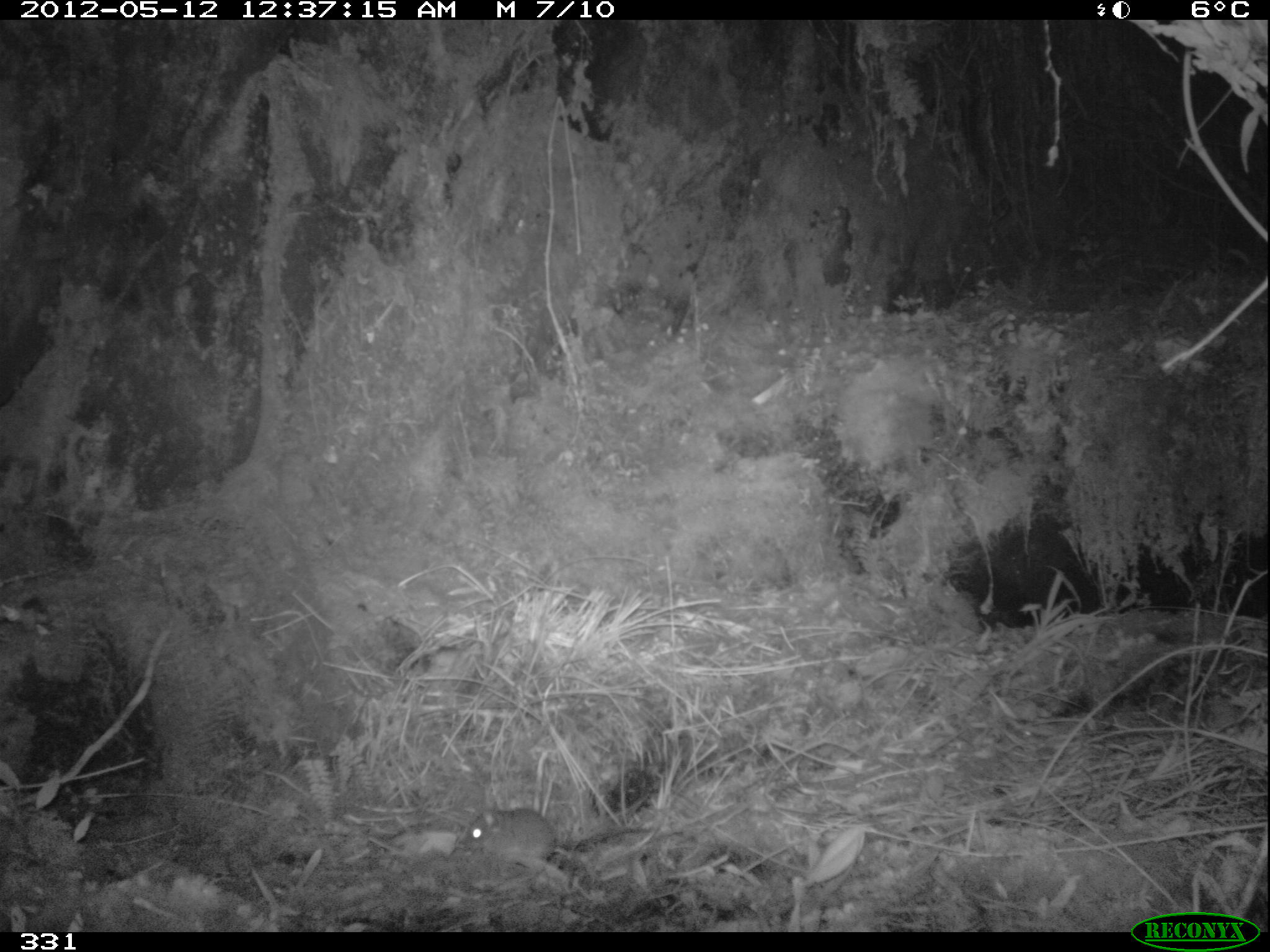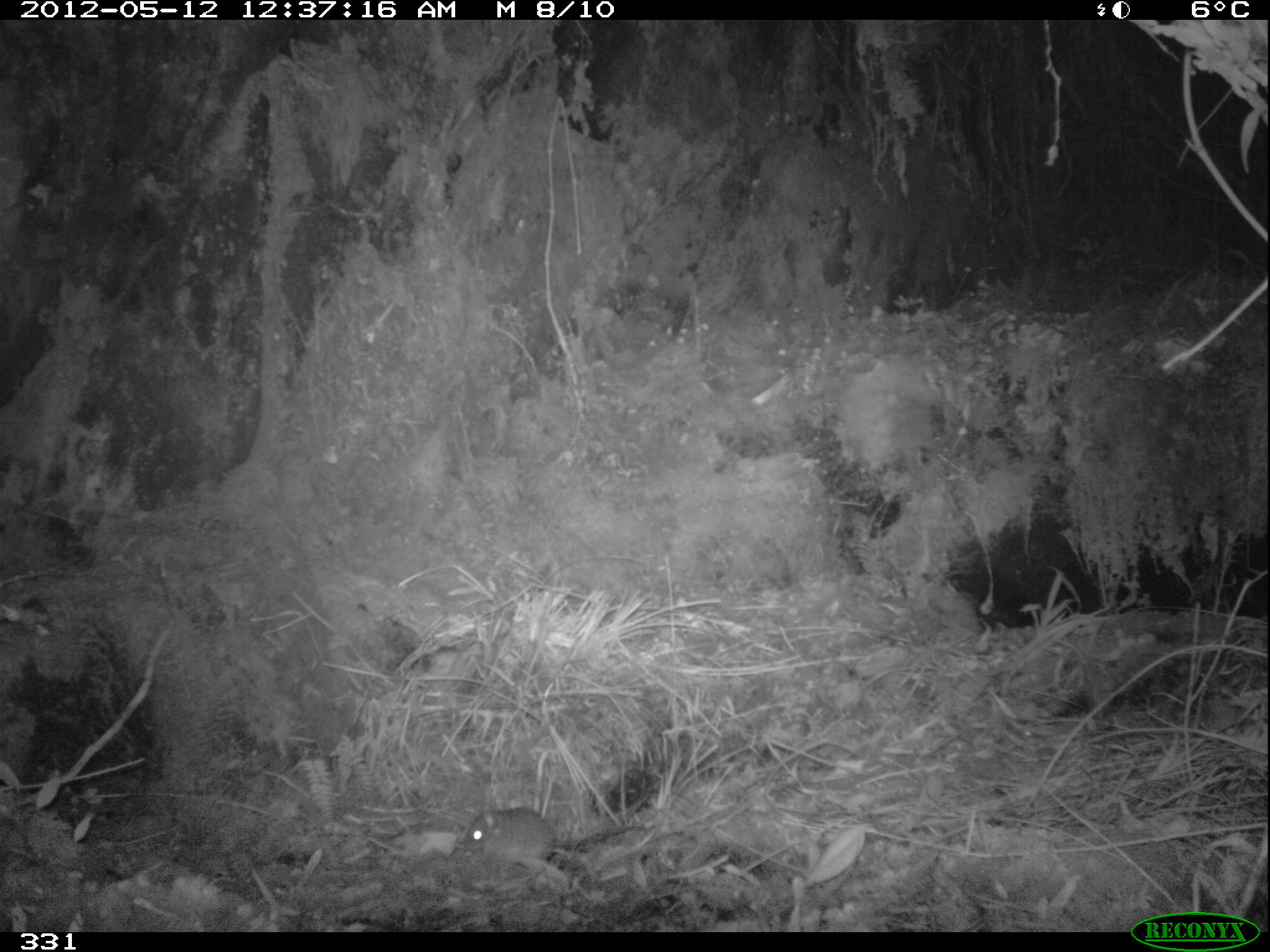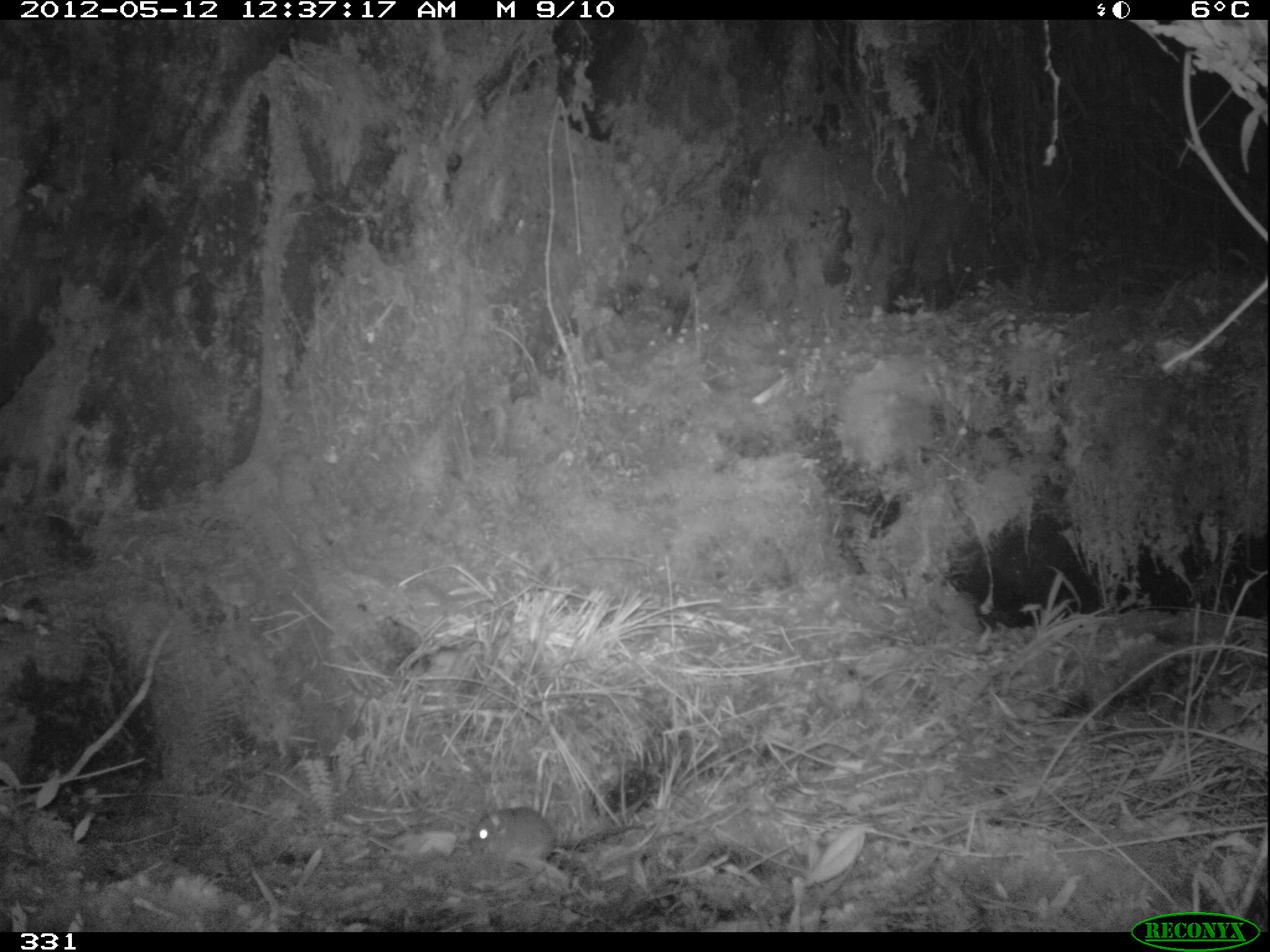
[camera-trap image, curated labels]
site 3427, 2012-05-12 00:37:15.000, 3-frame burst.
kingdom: Animalia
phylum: Chordata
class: Mammalia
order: Rodentia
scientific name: Rodentia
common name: rodents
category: unknown rodent